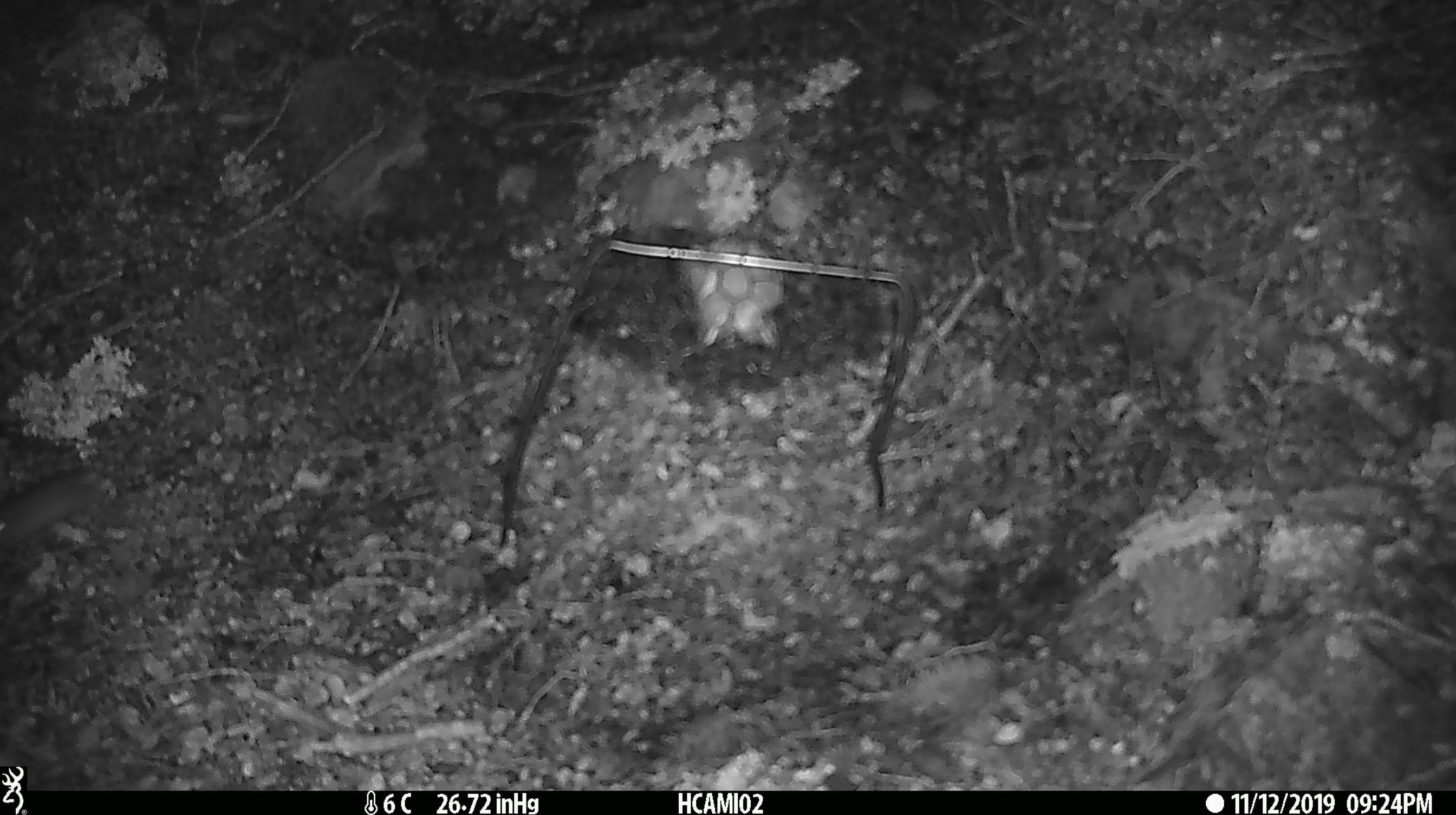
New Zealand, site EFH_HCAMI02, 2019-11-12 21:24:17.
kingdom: Animalia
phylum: Chordata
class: Mammalia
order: Rodentia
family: Muridae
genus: Mus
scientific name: Mus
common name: mouse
Mouse (Mus).